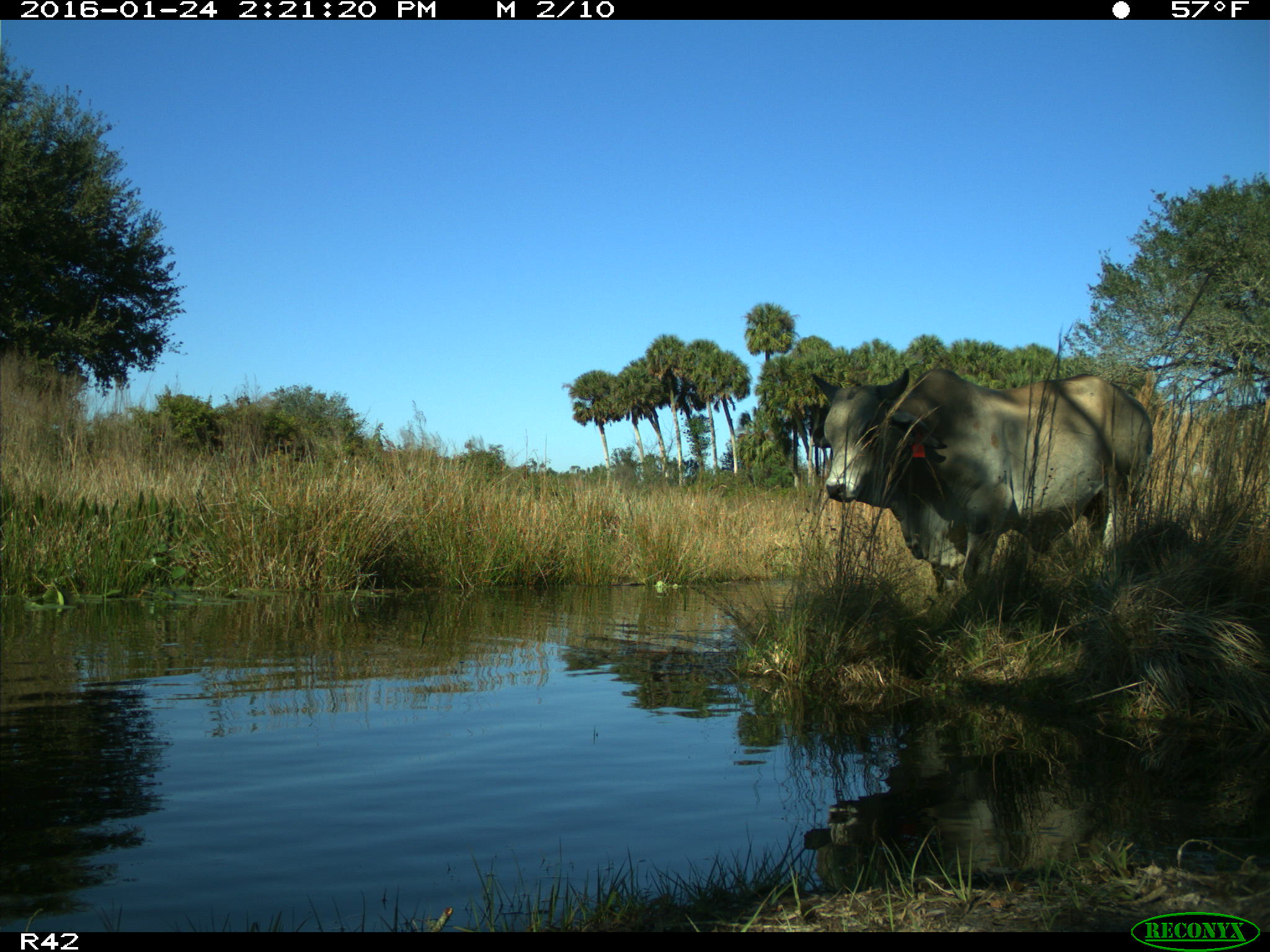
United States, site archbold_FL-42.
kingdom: Animalia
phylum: Chordata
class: Mammalia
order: Artiodactyla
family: Bovidae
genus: Bos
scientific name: Bos taurus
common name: domestic cow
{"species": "Bos taurus (domestic cow)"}